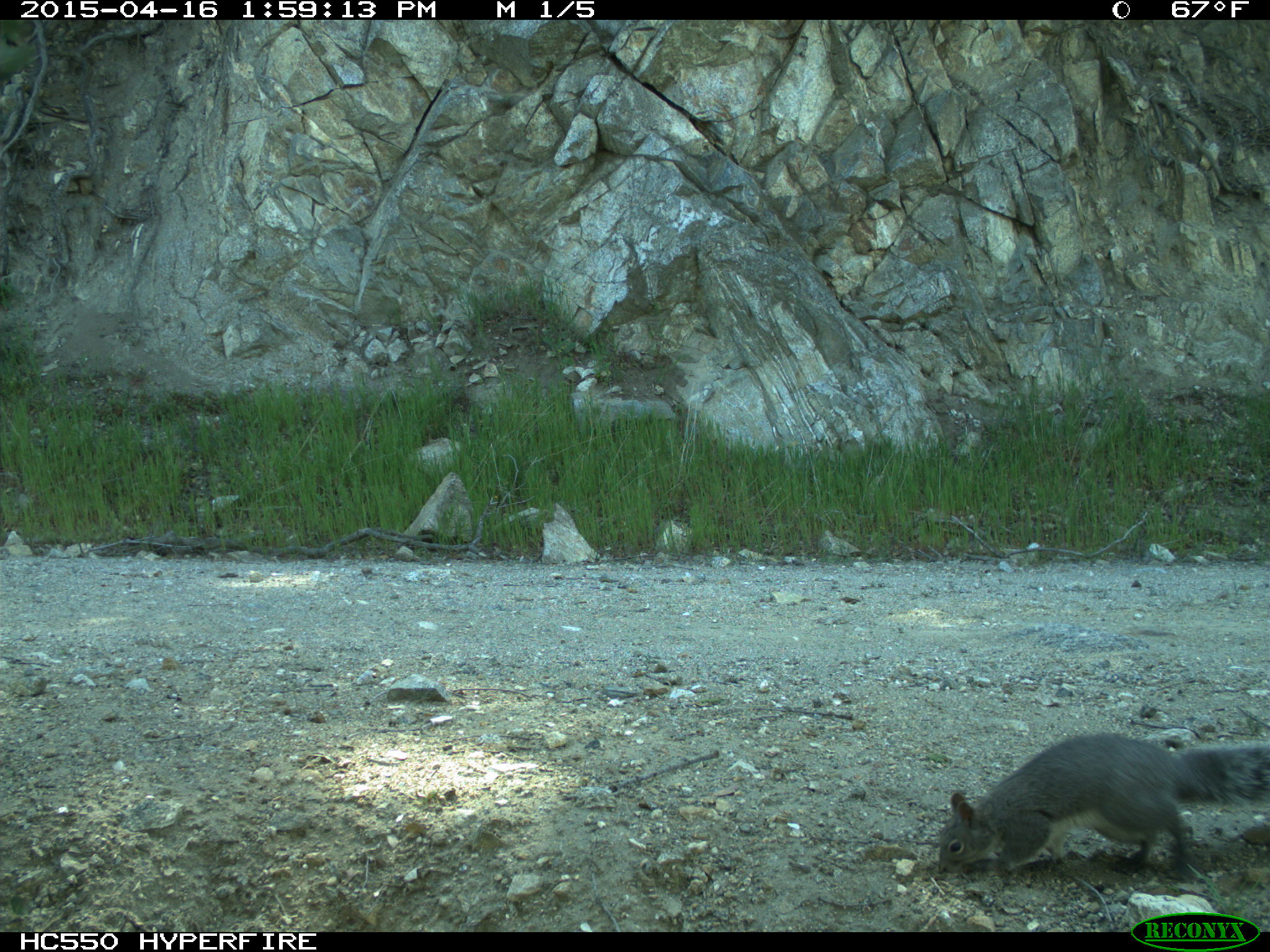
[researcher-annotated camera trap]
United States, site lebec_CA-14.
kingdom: Animalia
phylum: Chordata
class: Mammalia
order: Rodentia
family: Sciuridae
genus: Sciurus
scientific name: Sciurus carolinensis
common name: eastern gray squirrel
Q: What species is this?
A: Sciurus carolinensis (eastern gray squirrel).